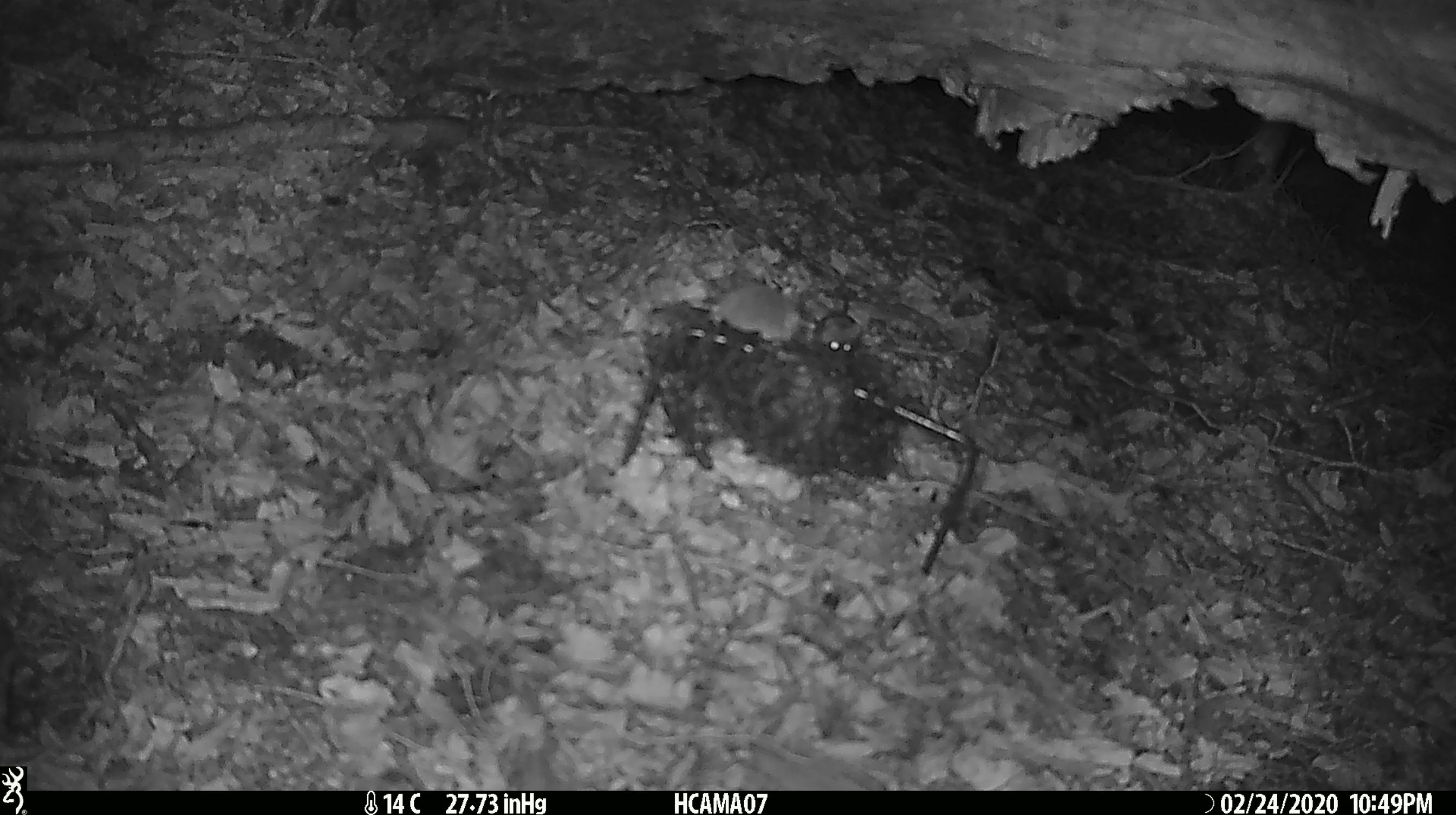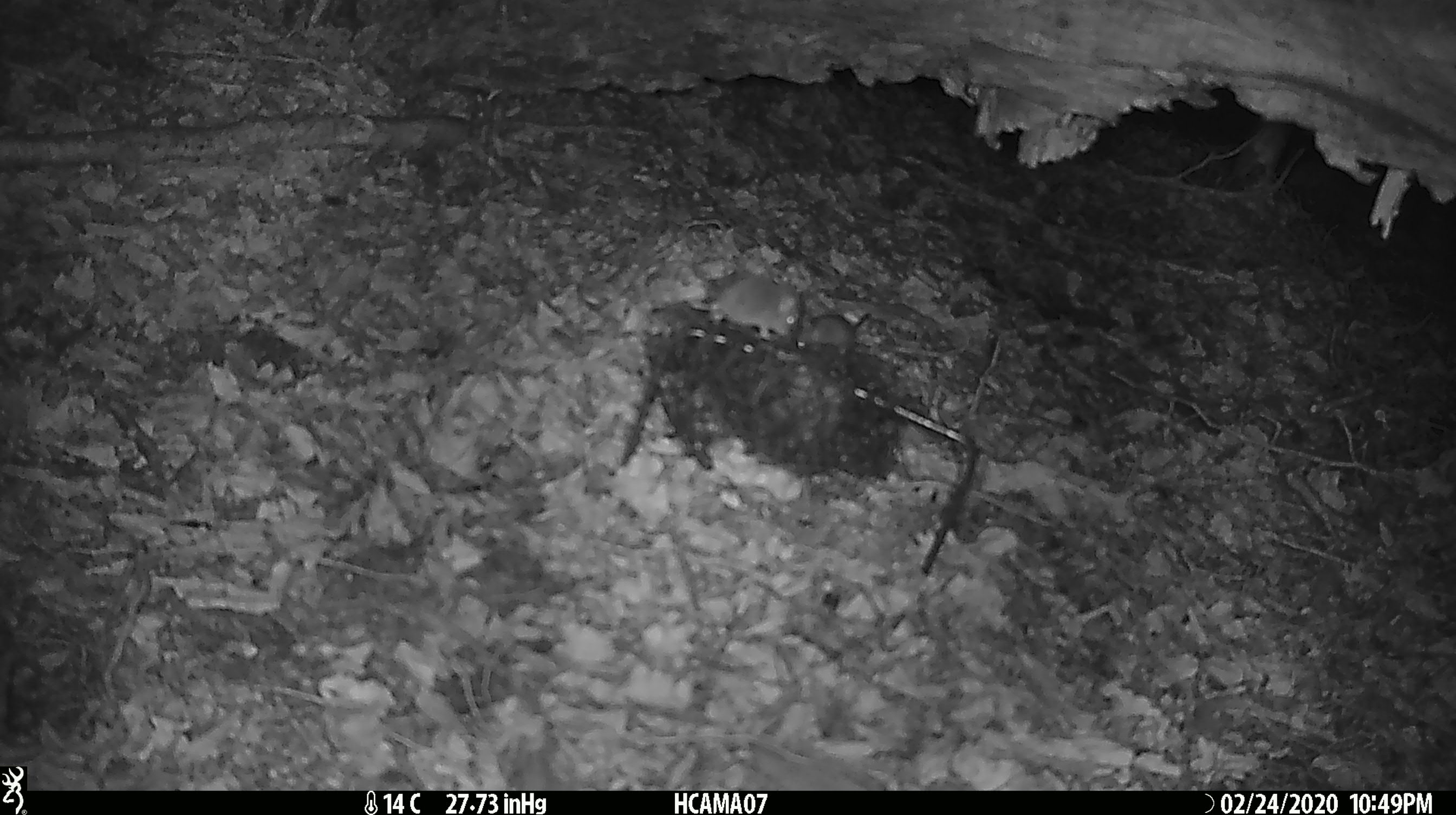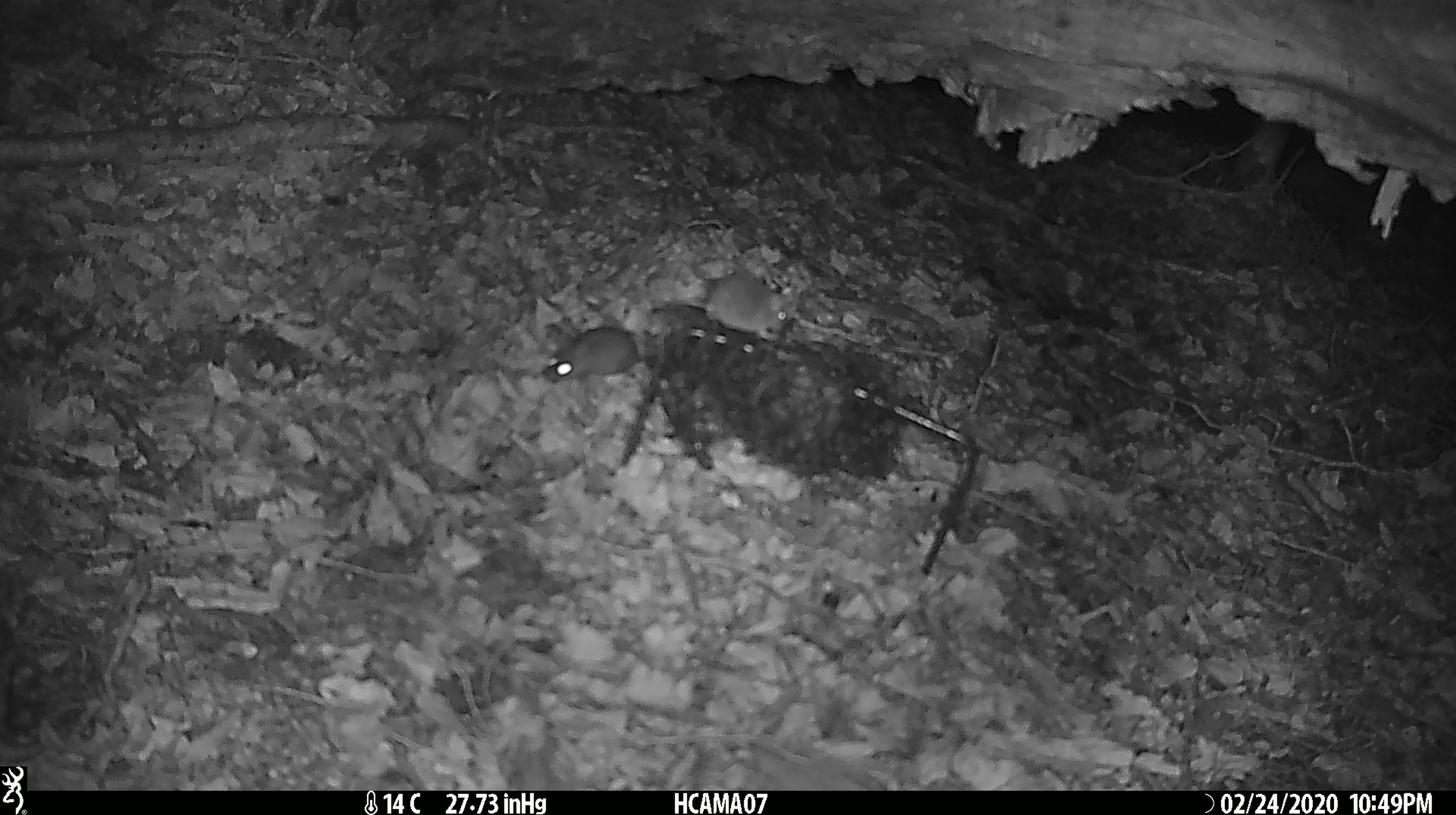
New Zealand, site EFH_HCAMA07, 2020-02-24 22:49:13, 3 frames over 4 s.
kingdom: Animalia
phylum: Chordata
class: Mammalia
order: Rodentia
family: Muridae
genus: Mus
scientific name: Mus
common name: mouse